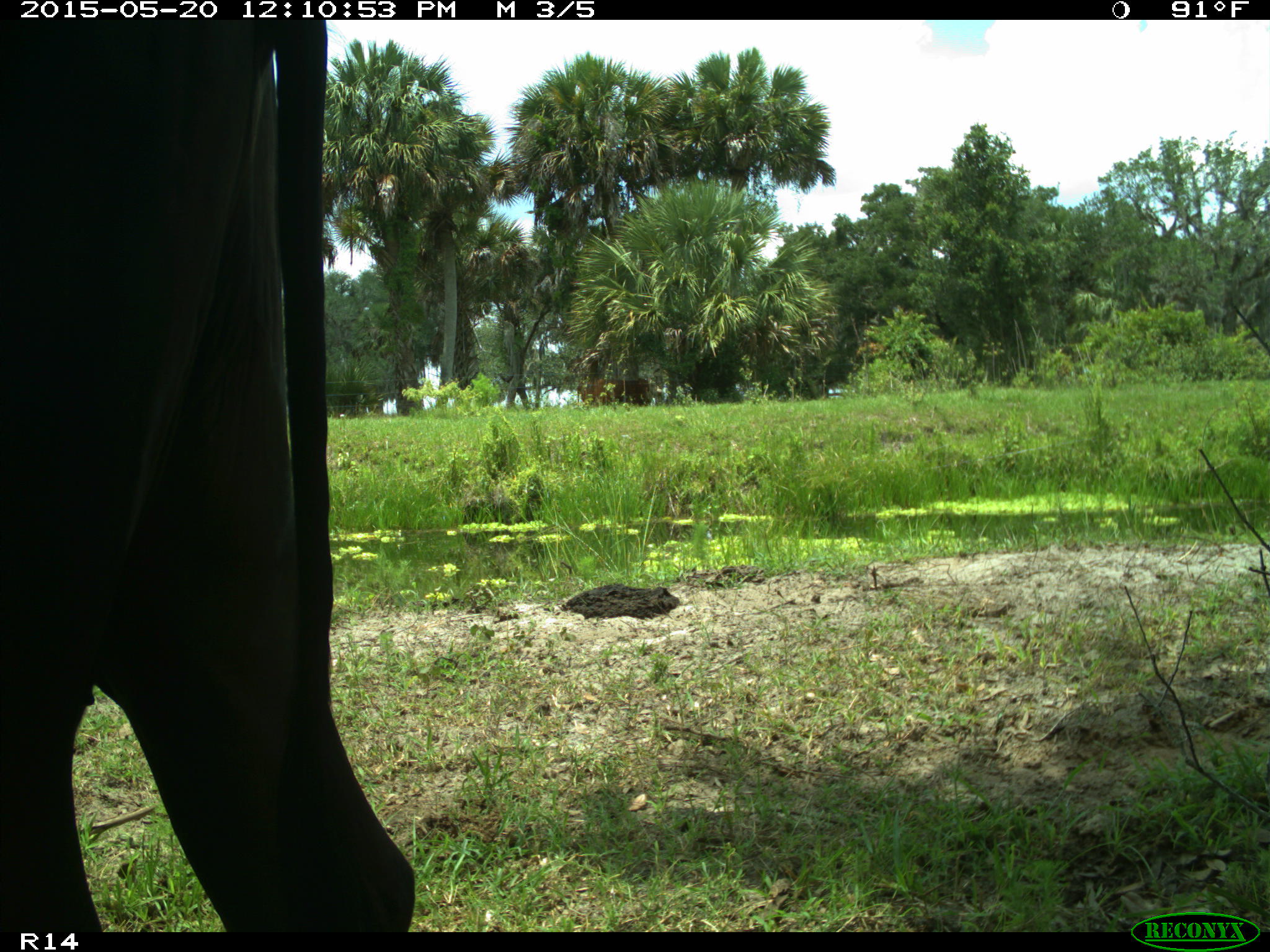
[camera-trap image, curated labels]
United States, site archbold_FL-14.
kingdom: Animalia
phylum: Chordata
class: Mammalia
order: Artiodactyla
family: Bovidae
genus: Bos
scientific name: Bos taurus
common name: domestic cow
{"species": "Bos taurus (domestic cow)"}